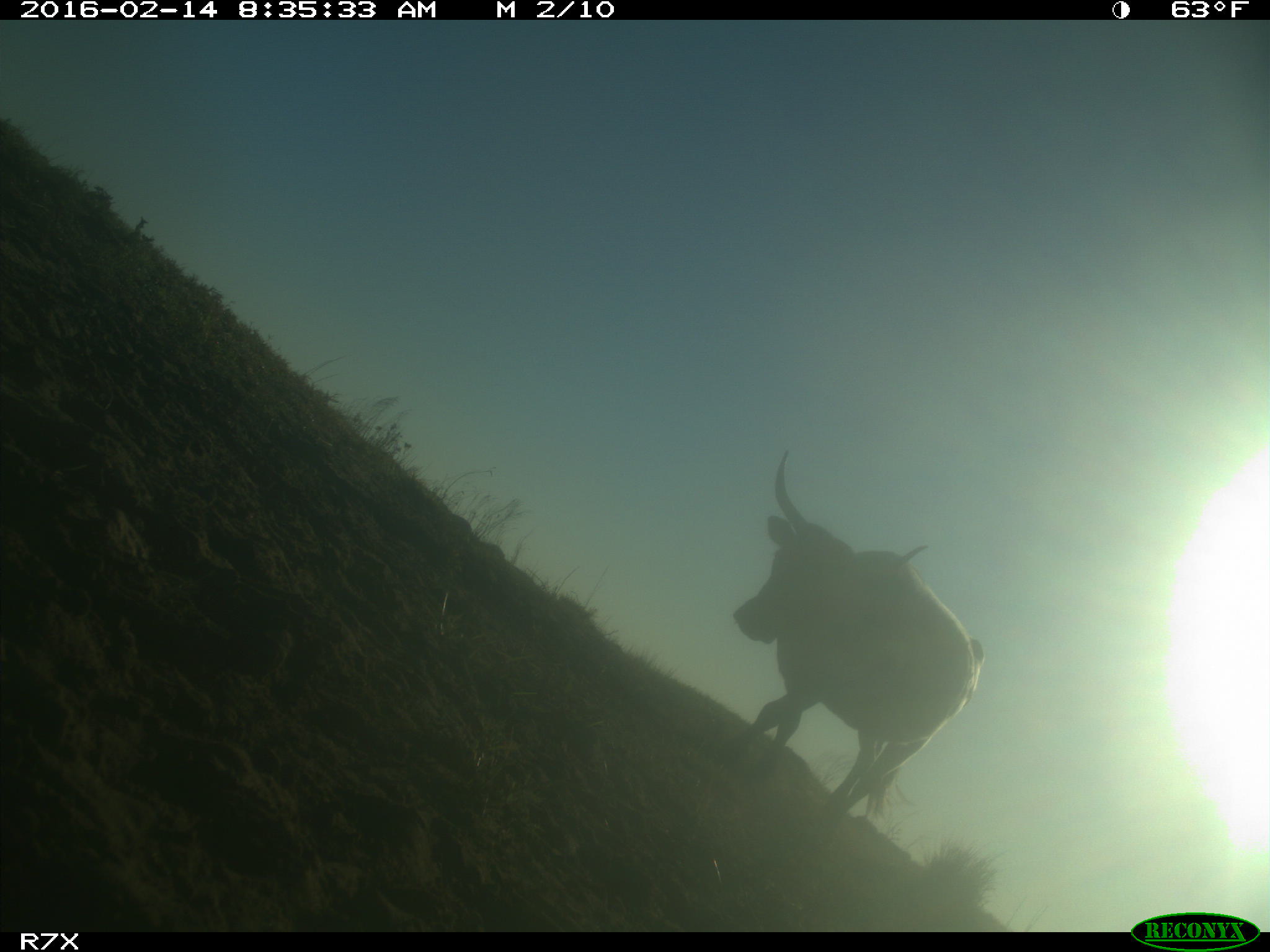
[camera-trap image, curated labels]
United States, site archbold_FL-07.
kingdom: Animalia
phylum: Chordata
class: Mammalia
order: Artiodactyla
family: Bovidae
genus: Bos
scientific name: Bos taurus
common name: domestic cow